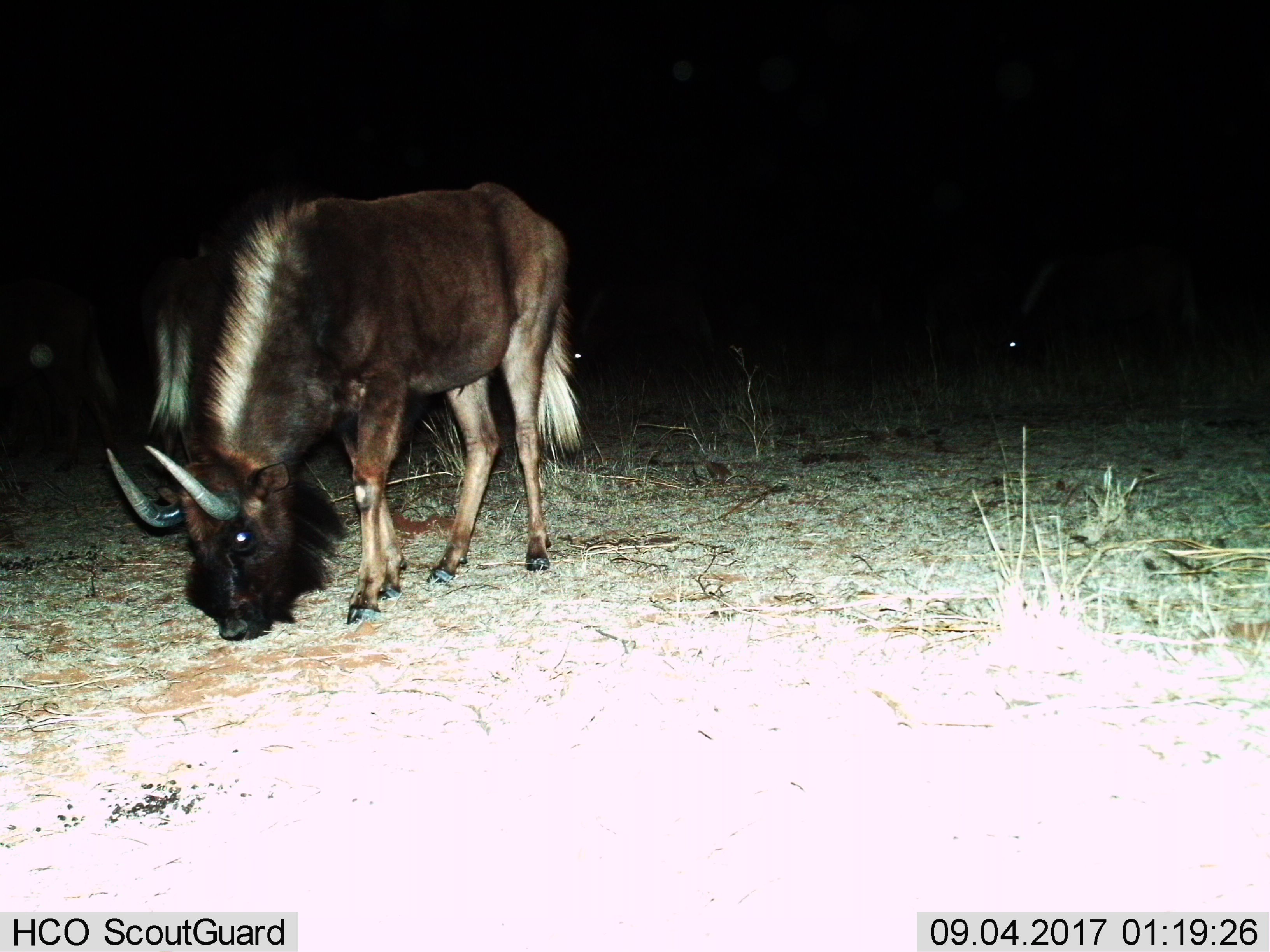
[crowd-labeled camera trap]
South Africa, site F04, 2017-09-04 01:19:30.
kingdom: Animalia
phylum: Chordata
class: Mammalia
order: Artiodactyla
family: Bovidae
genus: Connochaetes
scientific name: Connochaetes gnou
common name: black wildebeest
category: wildebeestblack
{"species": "wildebeestblack (black wildebeest) (Connochaetes gnou)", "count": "3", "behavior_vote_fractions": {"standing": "17%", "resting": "0%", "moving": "0%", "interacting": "0%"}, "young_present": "0%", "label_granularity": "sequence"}